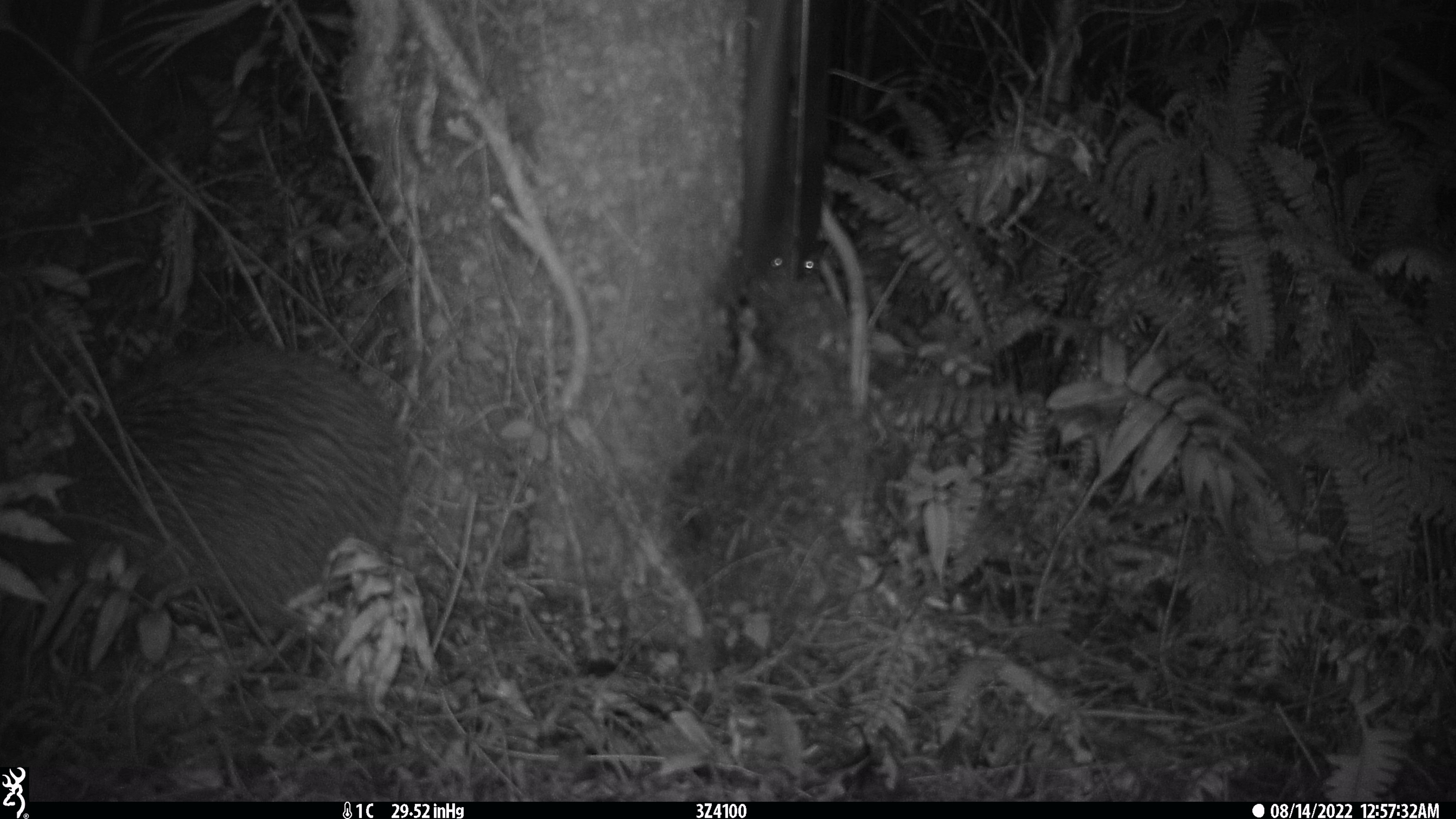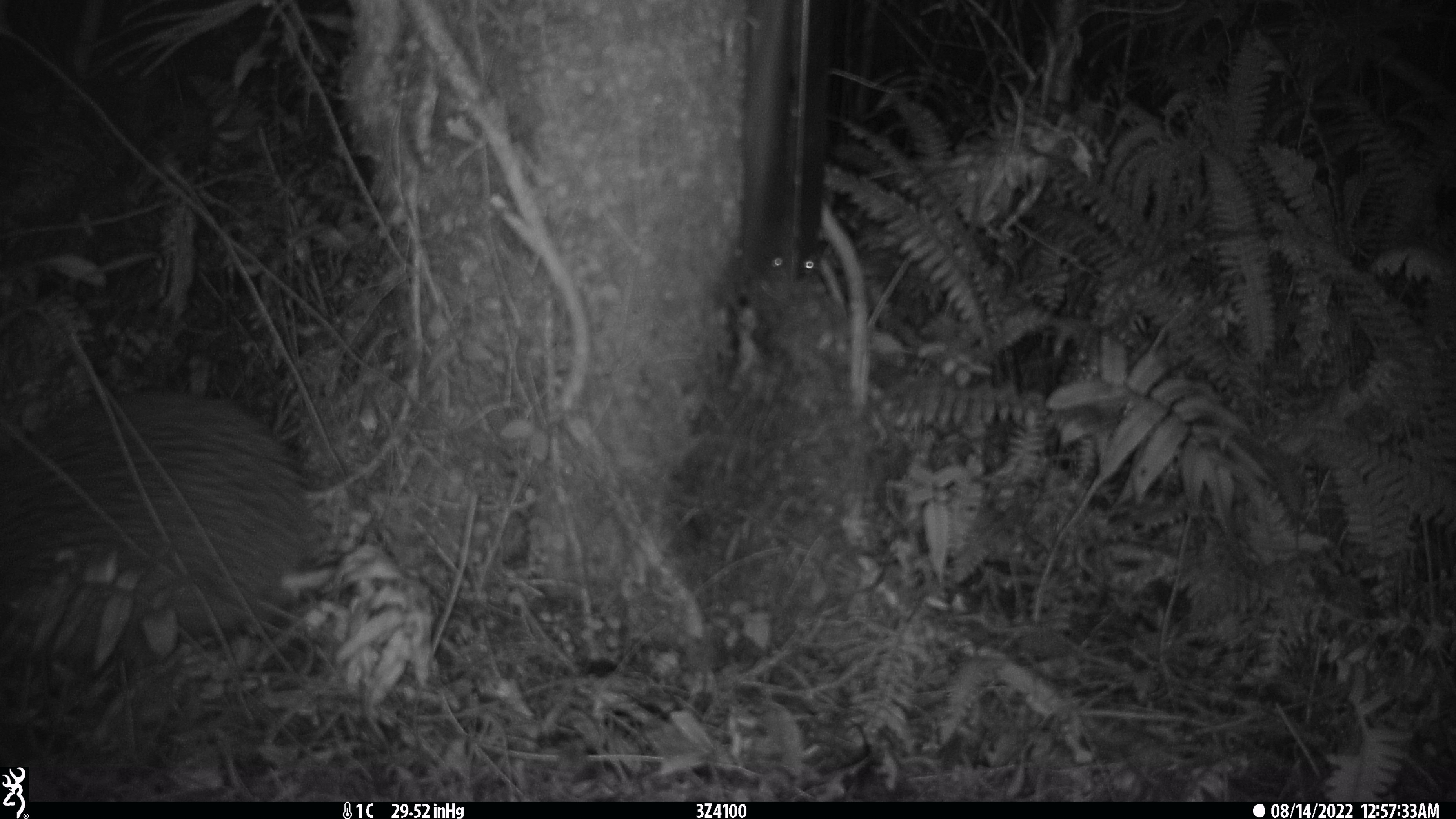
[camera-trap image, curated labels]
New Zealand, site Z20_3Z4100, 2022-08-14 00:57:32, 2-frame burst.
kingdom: Animalia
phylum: Chordata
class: Aves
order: Apterygiformes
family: Apterygidae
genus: Apteryx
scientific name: Apteryx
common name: kiwi